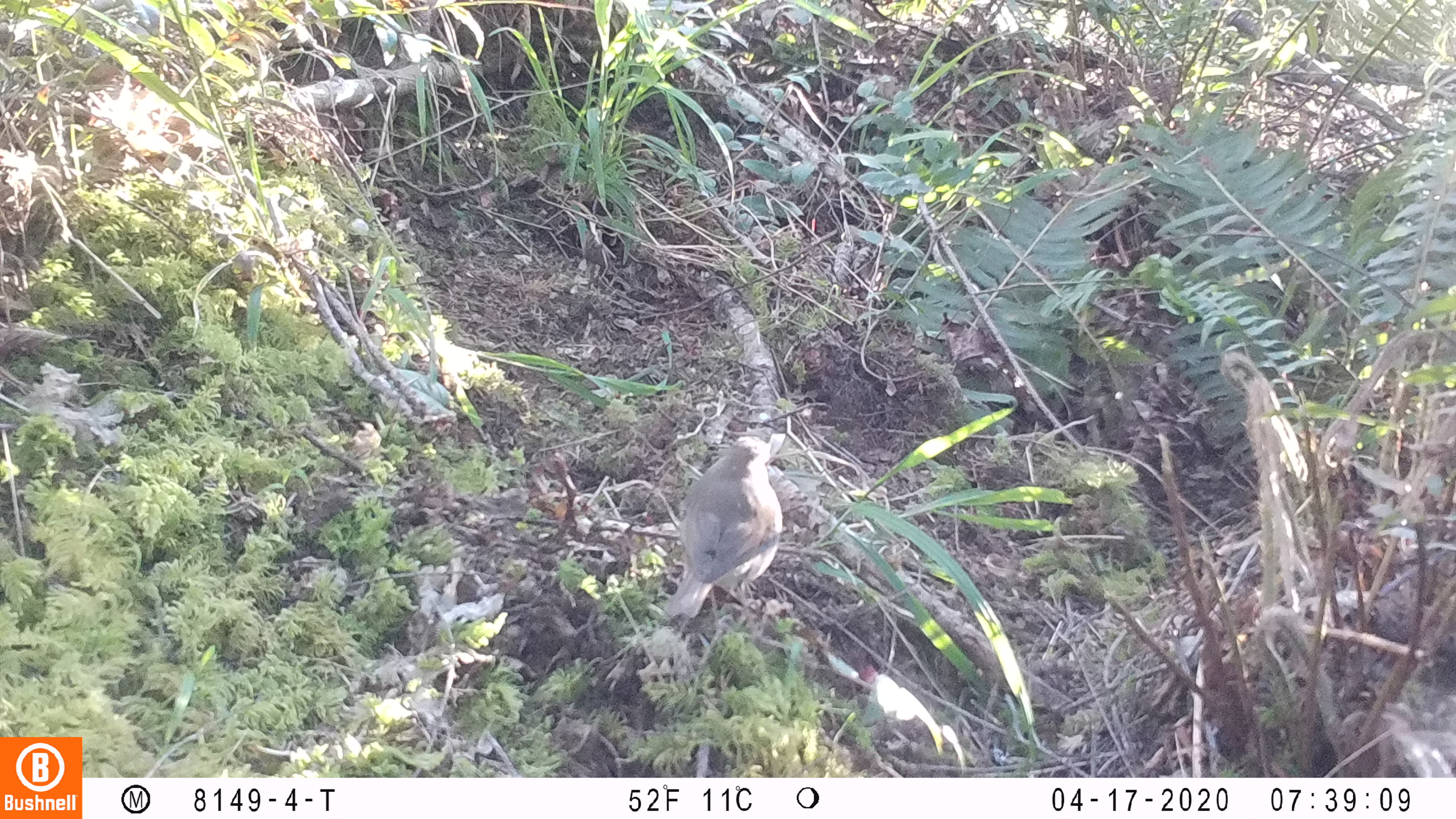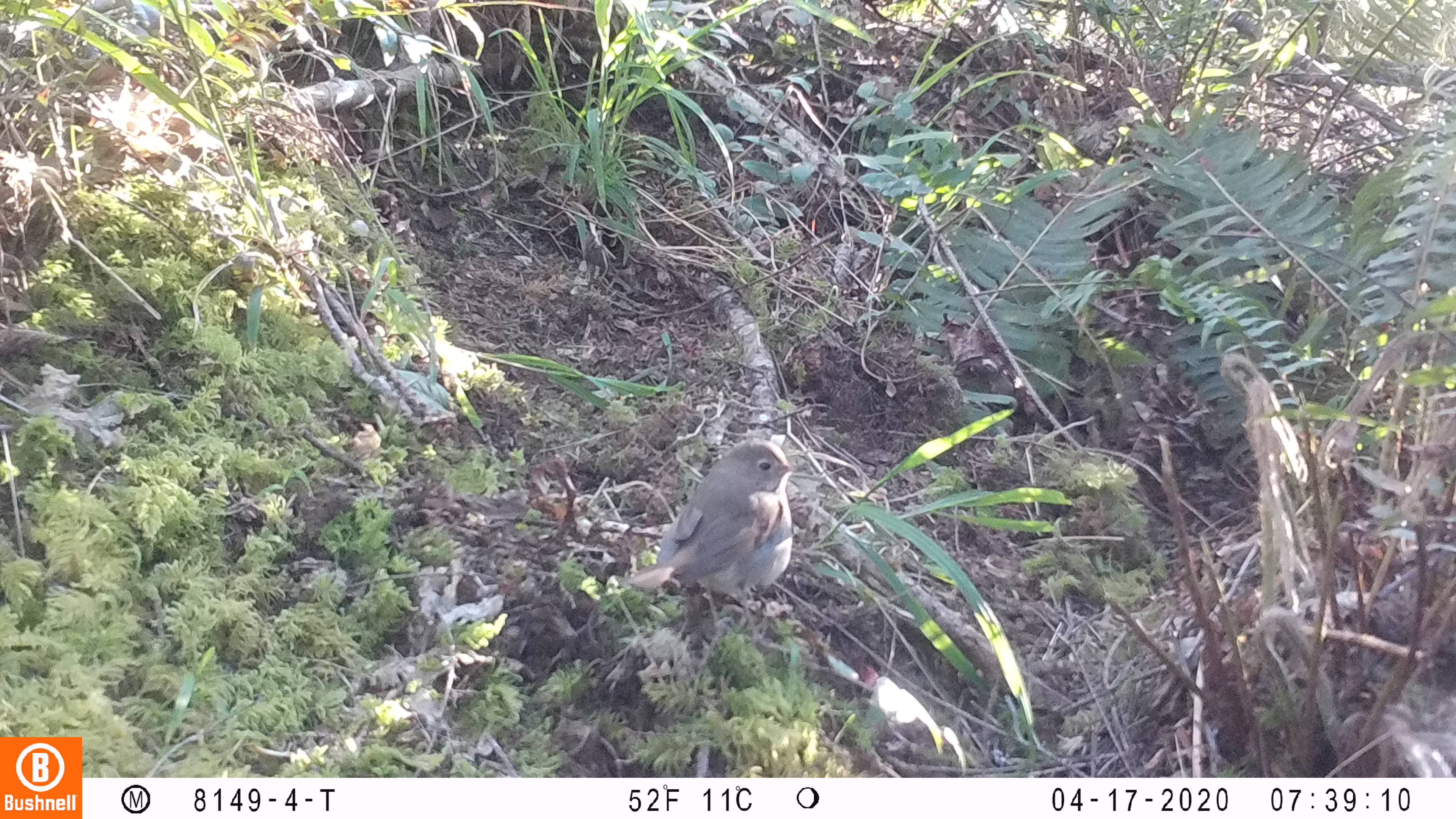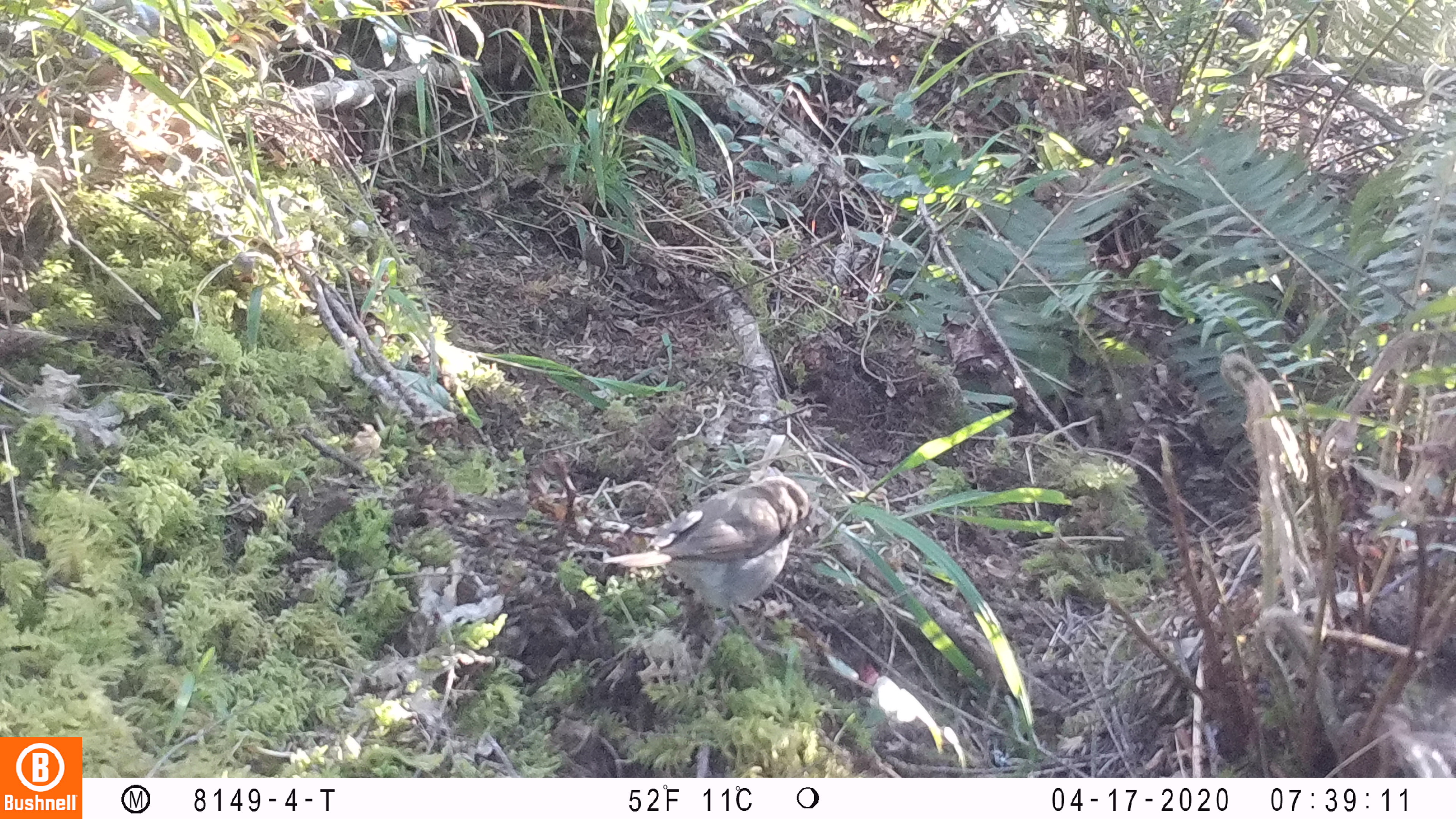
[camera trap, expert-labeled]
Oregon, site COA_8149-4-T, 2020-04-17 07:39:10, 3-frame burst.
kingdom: Animalia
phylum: Chordata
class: Aves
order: Passeriformes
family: Turdidae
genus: Catharus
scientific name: Catharus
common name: brown thrushes and nightingale-thrushes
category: catharus species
Catharus species (brown thrushes and nightingale-thrushes) (Catharus).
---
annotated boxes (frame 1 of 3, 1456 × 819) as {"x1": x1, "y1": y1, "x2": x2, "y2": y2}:
catharus species: {"x1": 648, "y1": 419, "x2": 792, "y2": 636}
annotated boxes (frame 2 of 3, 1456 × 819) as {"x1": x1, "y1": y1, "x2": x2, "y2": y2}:
catharus species: {"x1": 611, "y1": 425, "x2": 818, "y2": 670}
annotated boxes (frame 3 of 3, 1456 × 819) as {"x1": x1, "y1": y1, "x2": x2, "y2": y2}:
catharus species: {"x1": 590, "y1": 458, "x2": 831, "y2": 666}